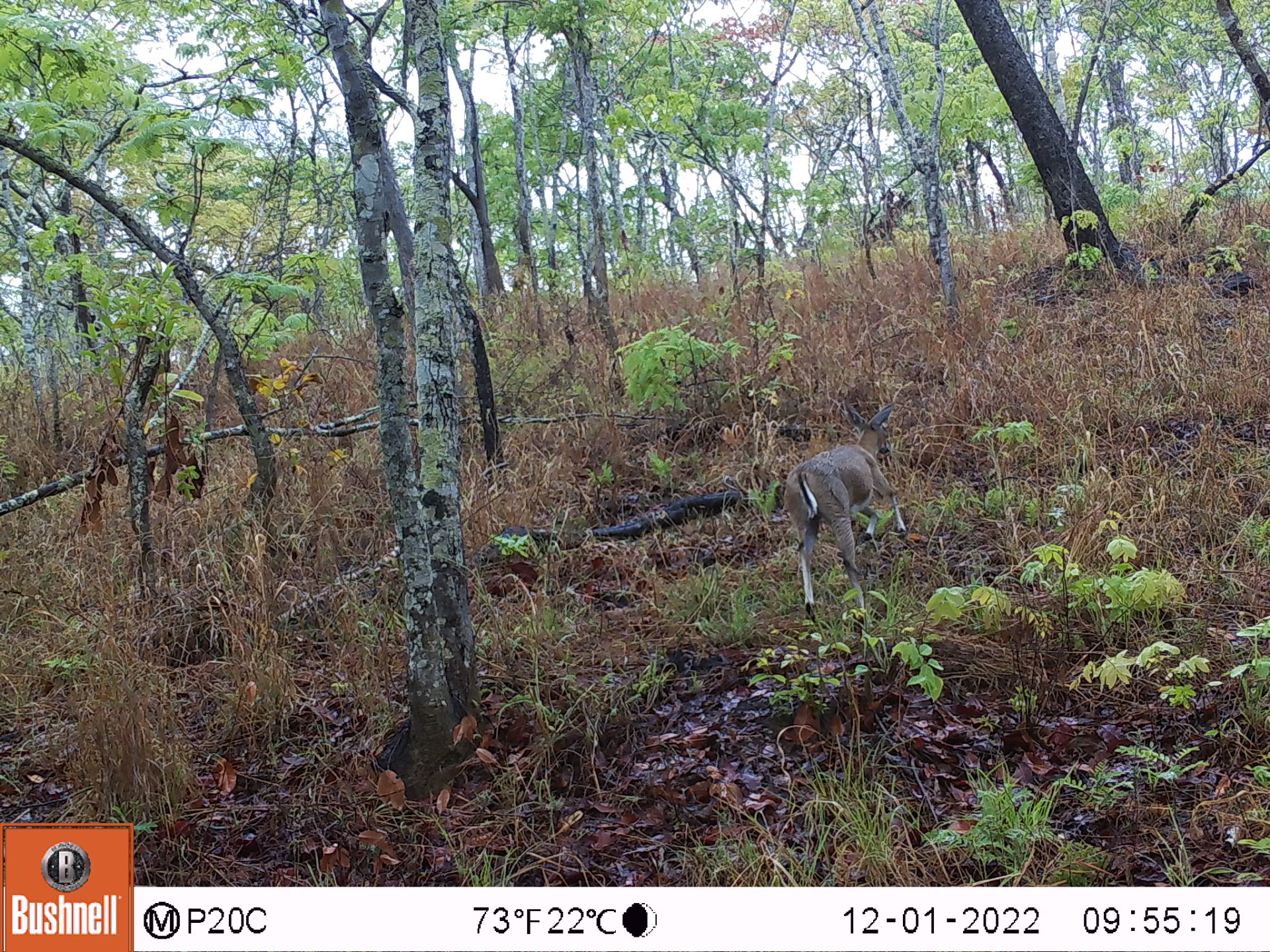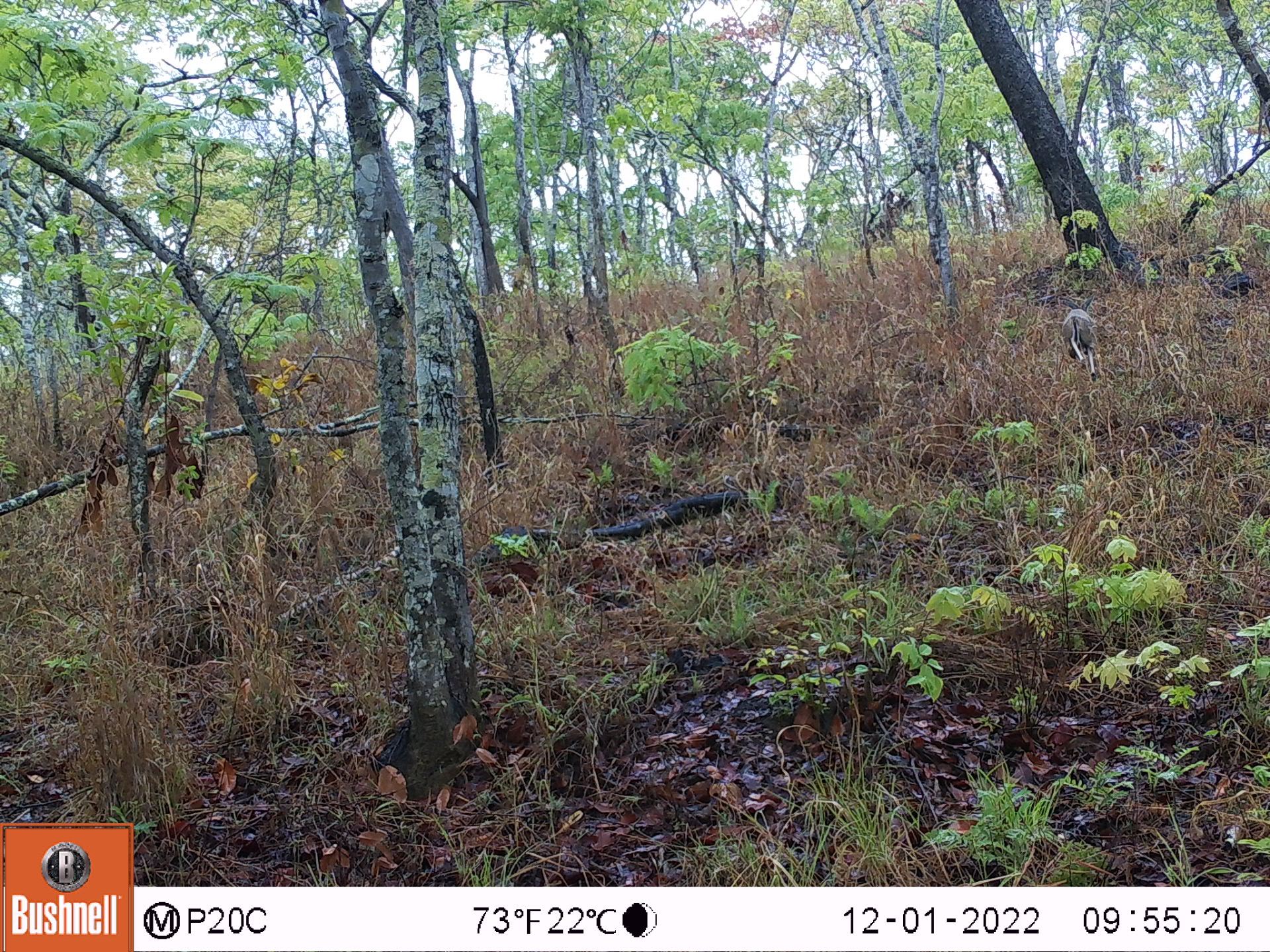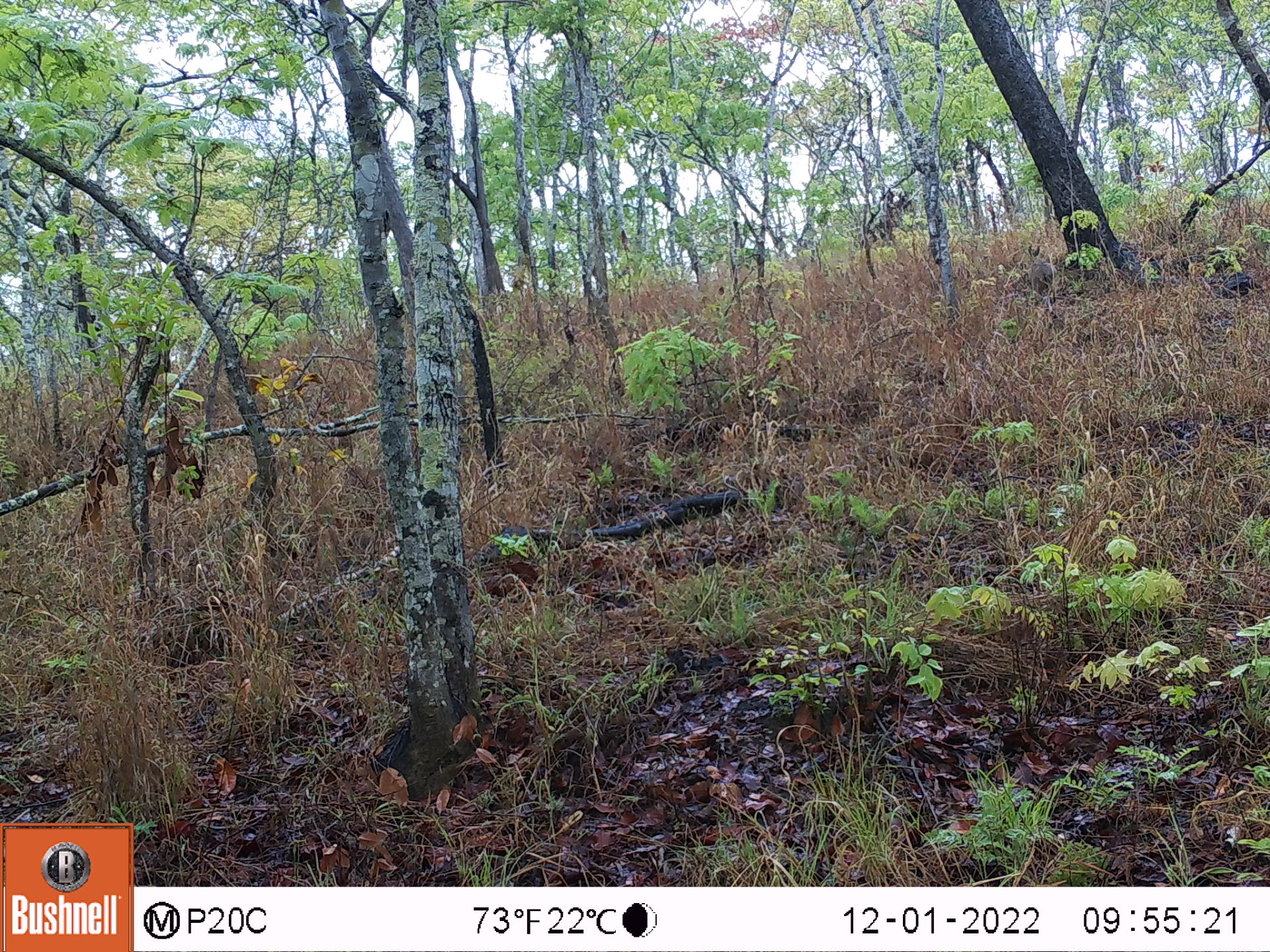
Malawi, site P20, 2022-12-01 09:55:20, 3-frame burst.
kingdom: Animalia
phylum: Chordata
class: Mammalia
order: Artiodactyla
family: Bovidae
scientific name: Antilopinae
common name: small antelope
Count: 1.